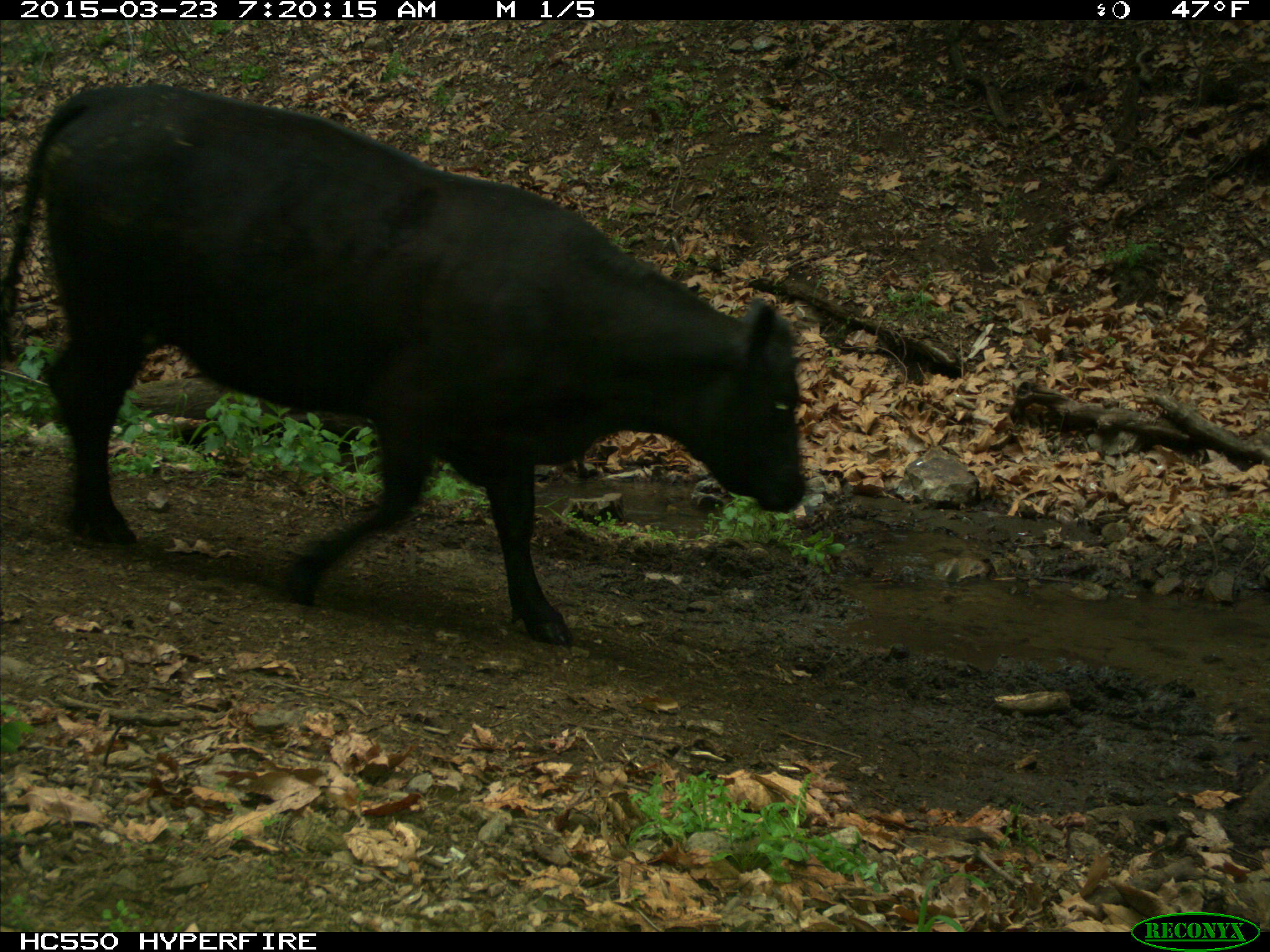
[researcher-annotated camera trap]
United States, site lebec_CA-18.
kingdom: Animalia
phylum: Chordata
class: Mammalia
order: Artiodactyla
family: Bovidae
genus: Bos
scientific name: Bos taurus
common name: domestic cow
Bos taurus (domestic cow).